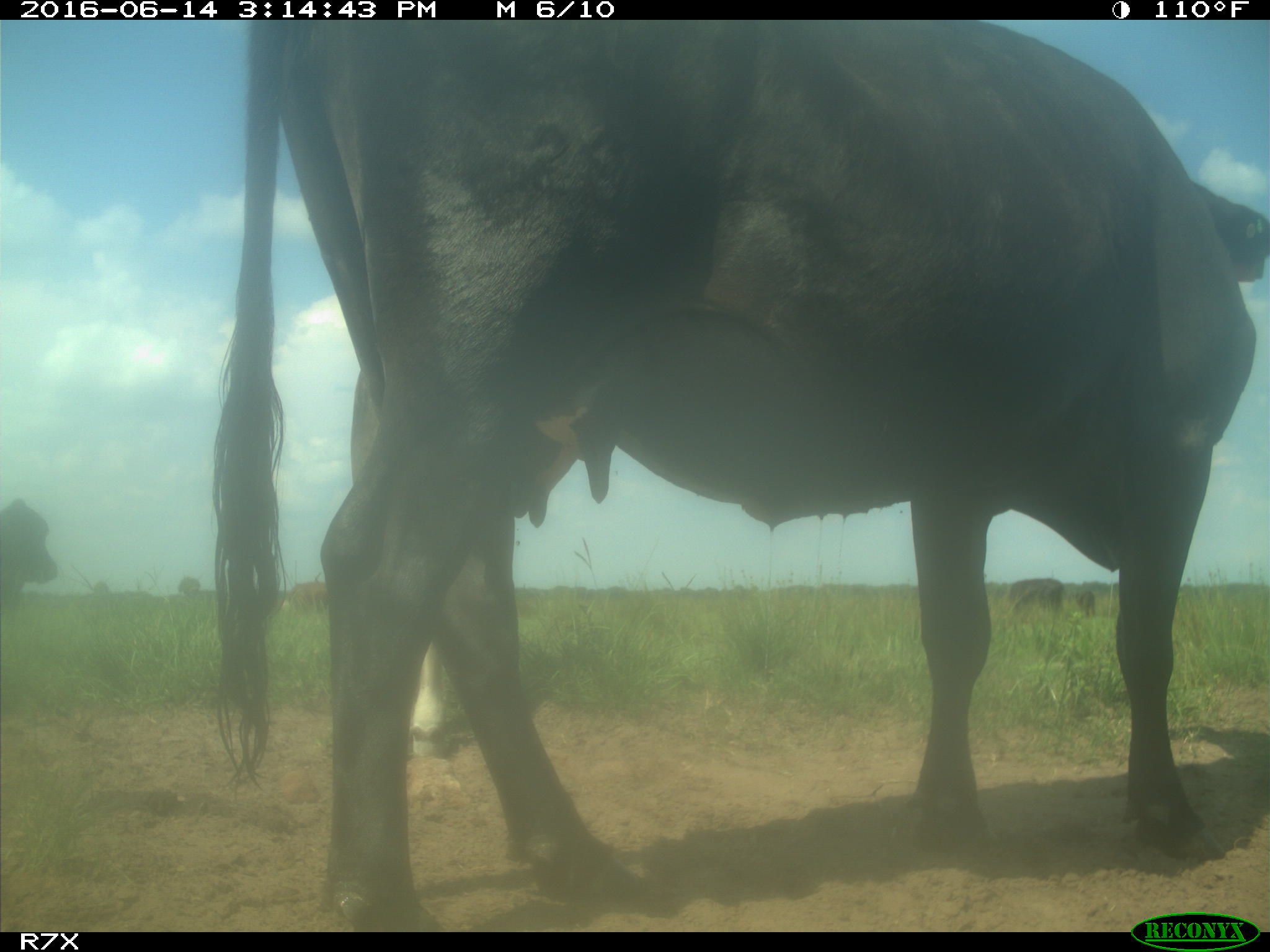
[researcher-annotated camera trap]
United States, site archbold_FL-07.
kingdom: Animalia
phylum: Chordata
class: Mammalia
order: Artiodactyla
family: Bovidae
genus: Bos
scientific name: Bos taurus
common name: domestic cow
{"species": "Bos taurus (domestic cow)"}